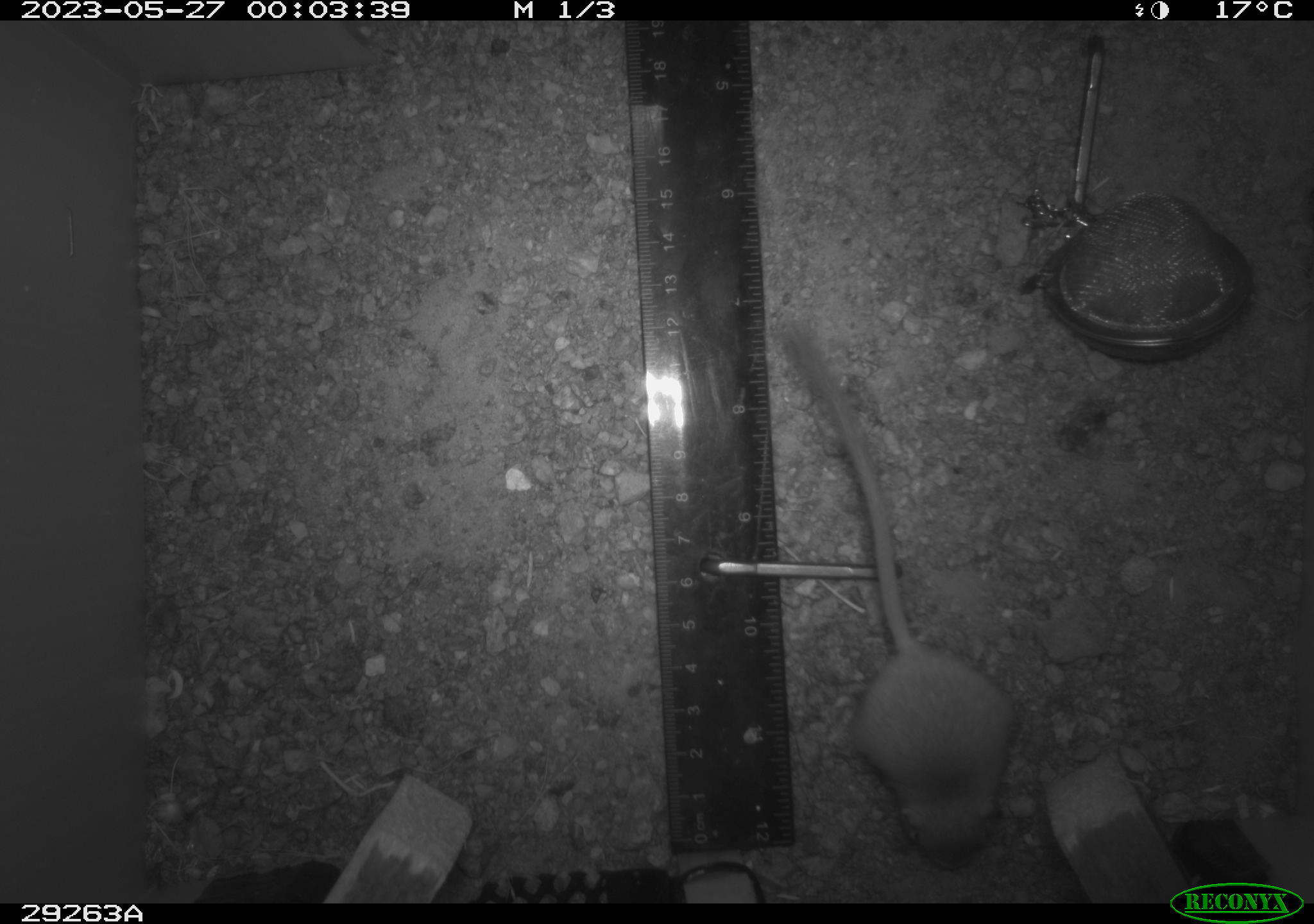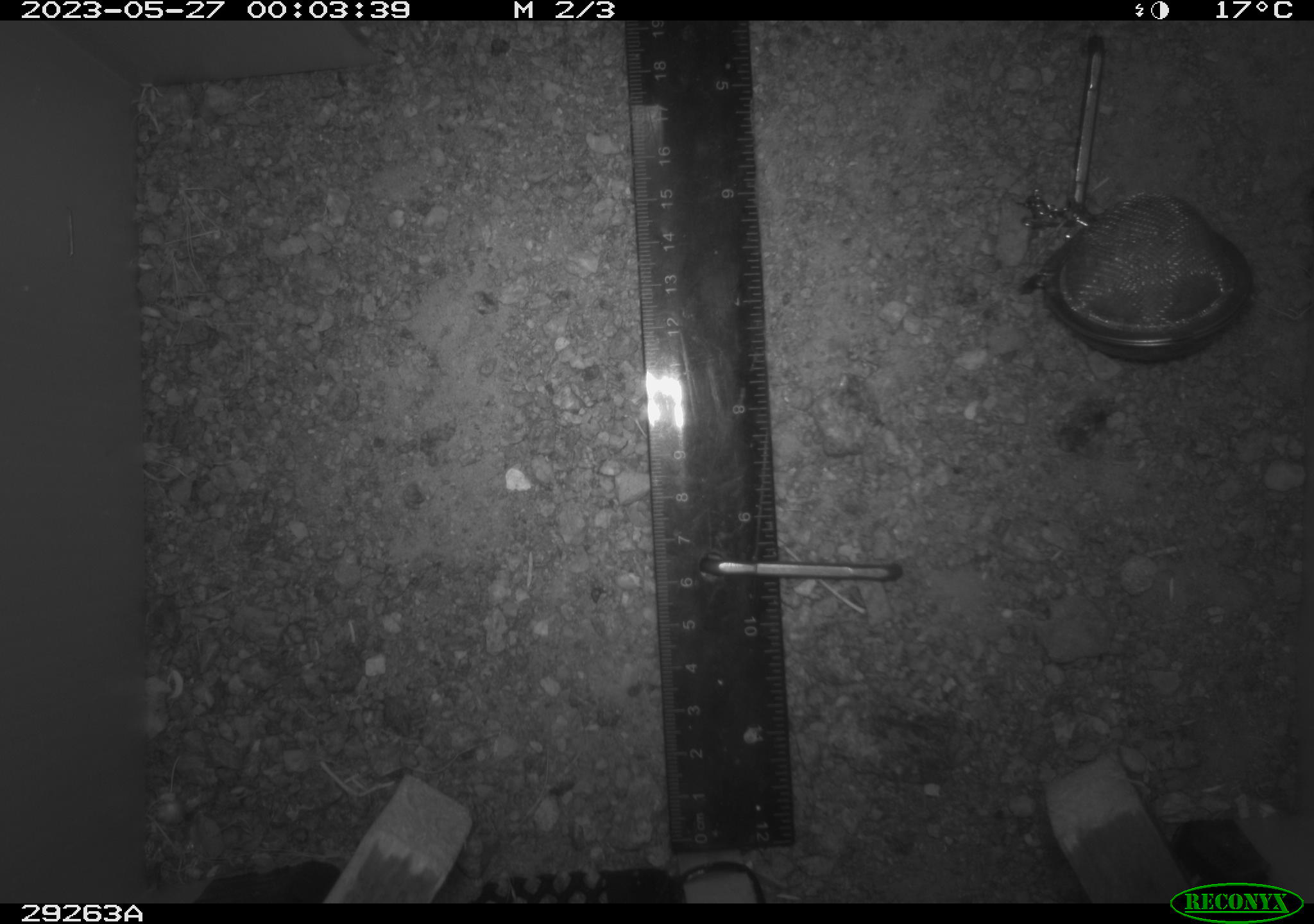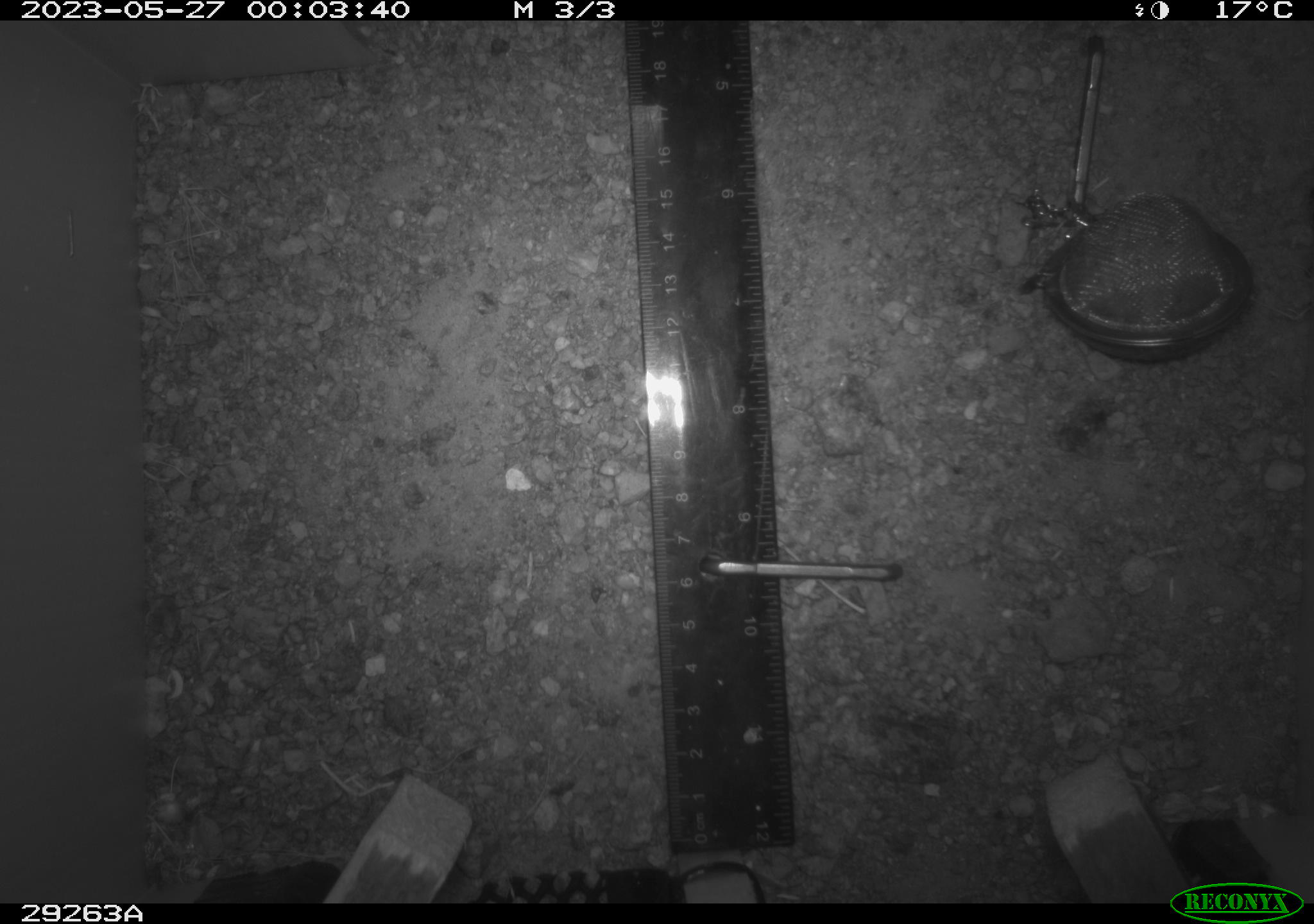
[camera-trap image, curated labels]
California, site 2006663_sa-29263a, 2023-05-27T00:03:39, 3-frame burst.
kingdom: Animalia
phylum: Chordata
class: Mammalia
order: Rodentia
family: Heteromyidae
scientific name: Heteromyidae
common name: kangaroo rats and pocket mice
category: heteromyidae family